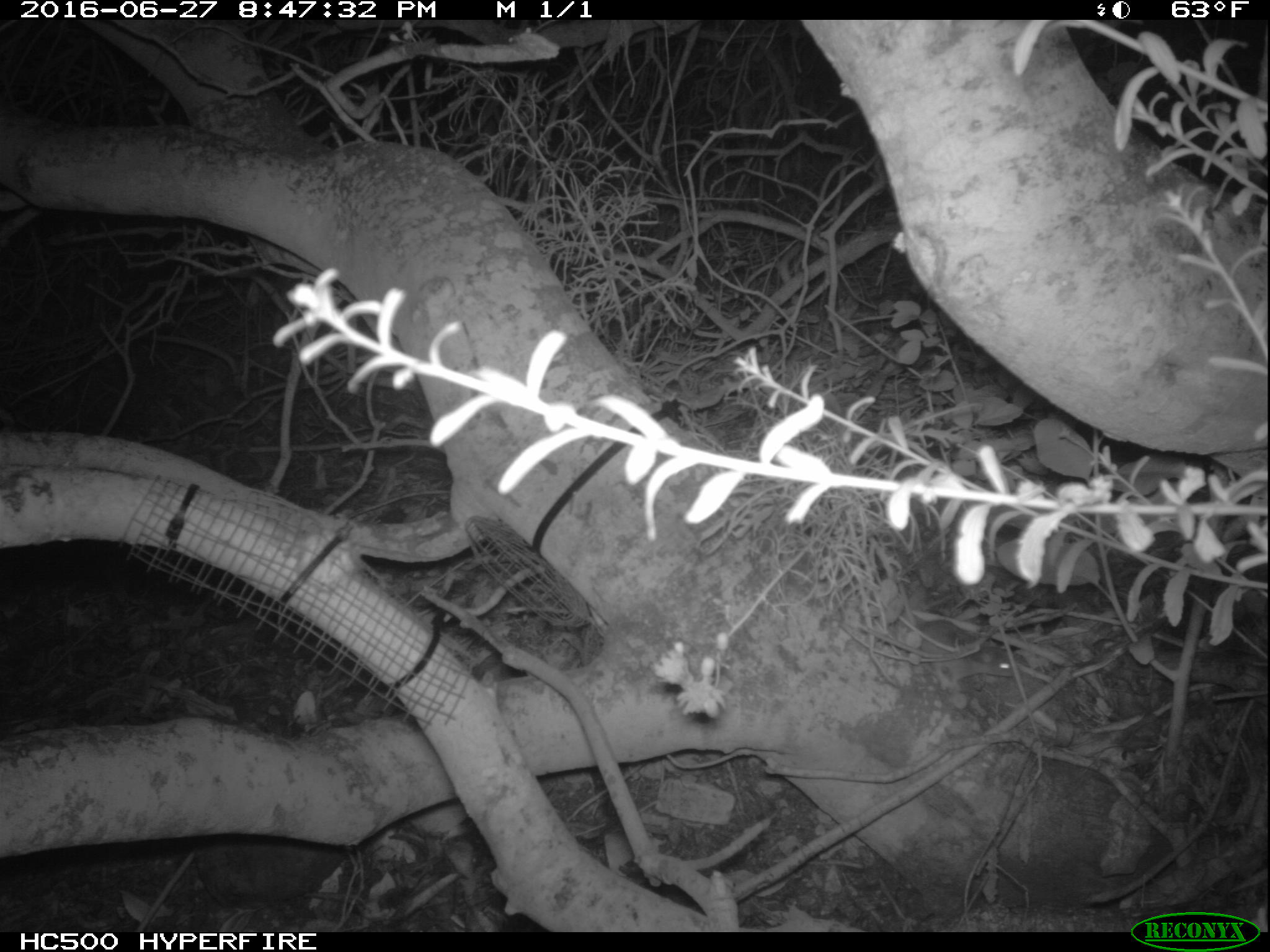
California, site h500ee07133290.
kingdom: Animalia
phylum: Chordata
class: Mammalia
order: Rodentia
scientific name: Rodentia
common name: rodent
Rodent (Rodentia).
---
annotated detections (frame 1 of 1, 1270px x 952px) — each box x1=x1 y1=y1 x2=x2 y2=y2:
rodent: x1=918 y1=618 x2=1016 y2=692